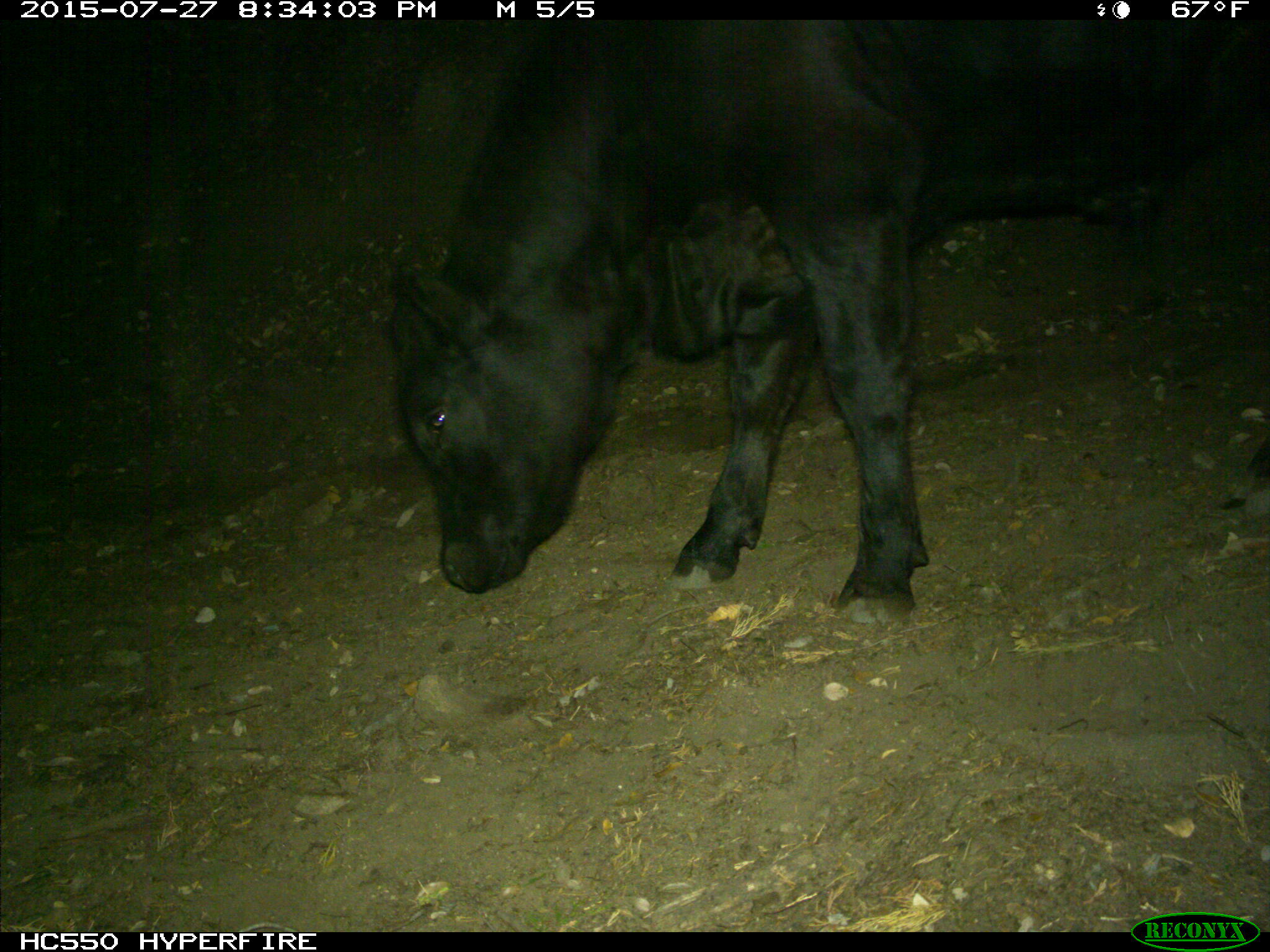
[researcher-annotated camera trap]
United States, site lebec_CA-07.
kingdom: Animalia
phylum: Chordata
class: Mammalia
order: Artiodactyla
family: Bovidae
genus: Bos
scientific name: Bos taurus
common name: domestic cow